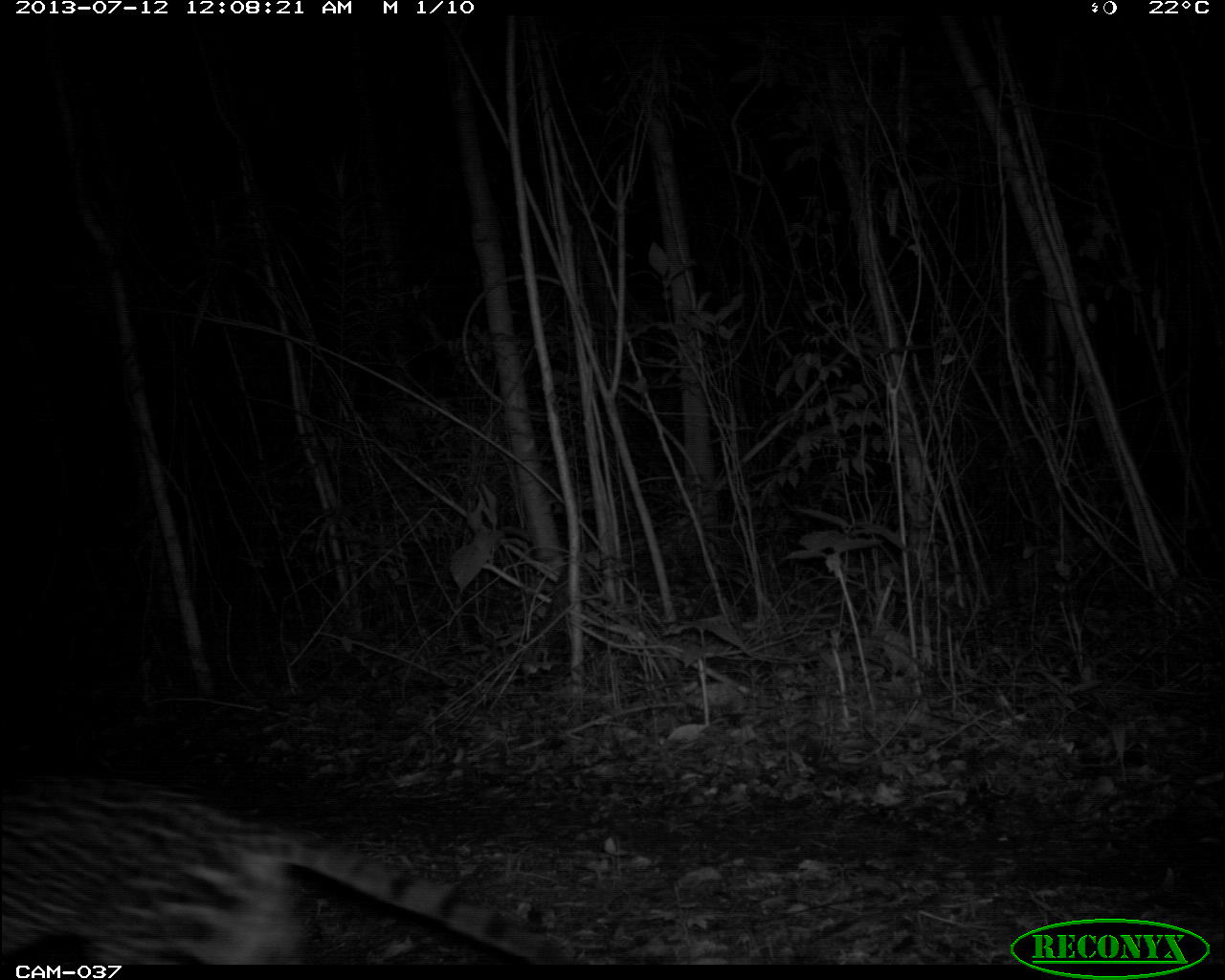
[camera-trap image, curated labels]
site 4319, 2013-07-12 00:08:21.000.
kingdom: Animalia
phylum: Chordata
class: Mammalia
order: Carnivora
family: Felidae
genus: Leopardus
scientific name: Leopardus pardalis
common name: ocelot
Leopardus pardalis (ocelot), count 1, sex female.